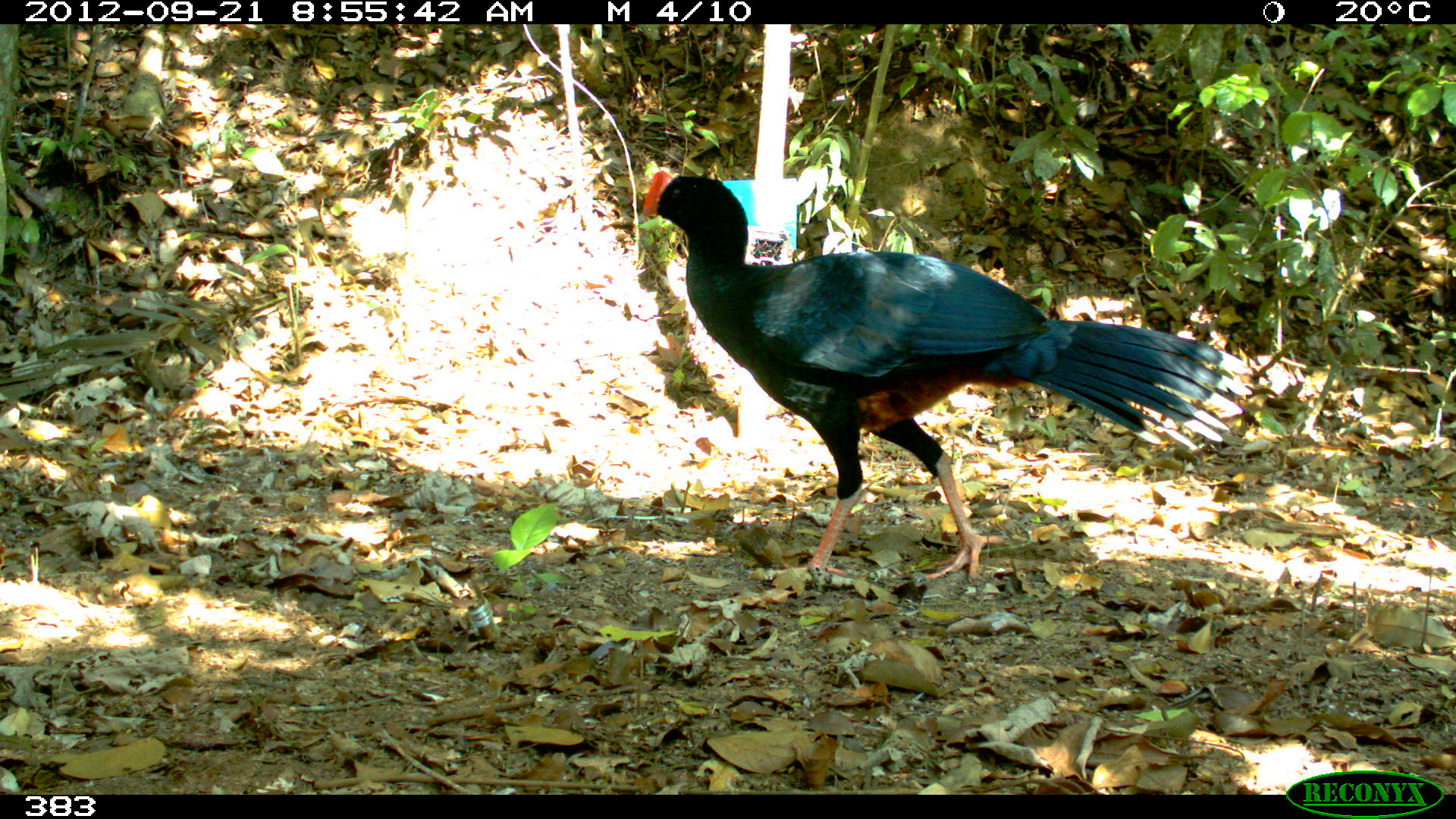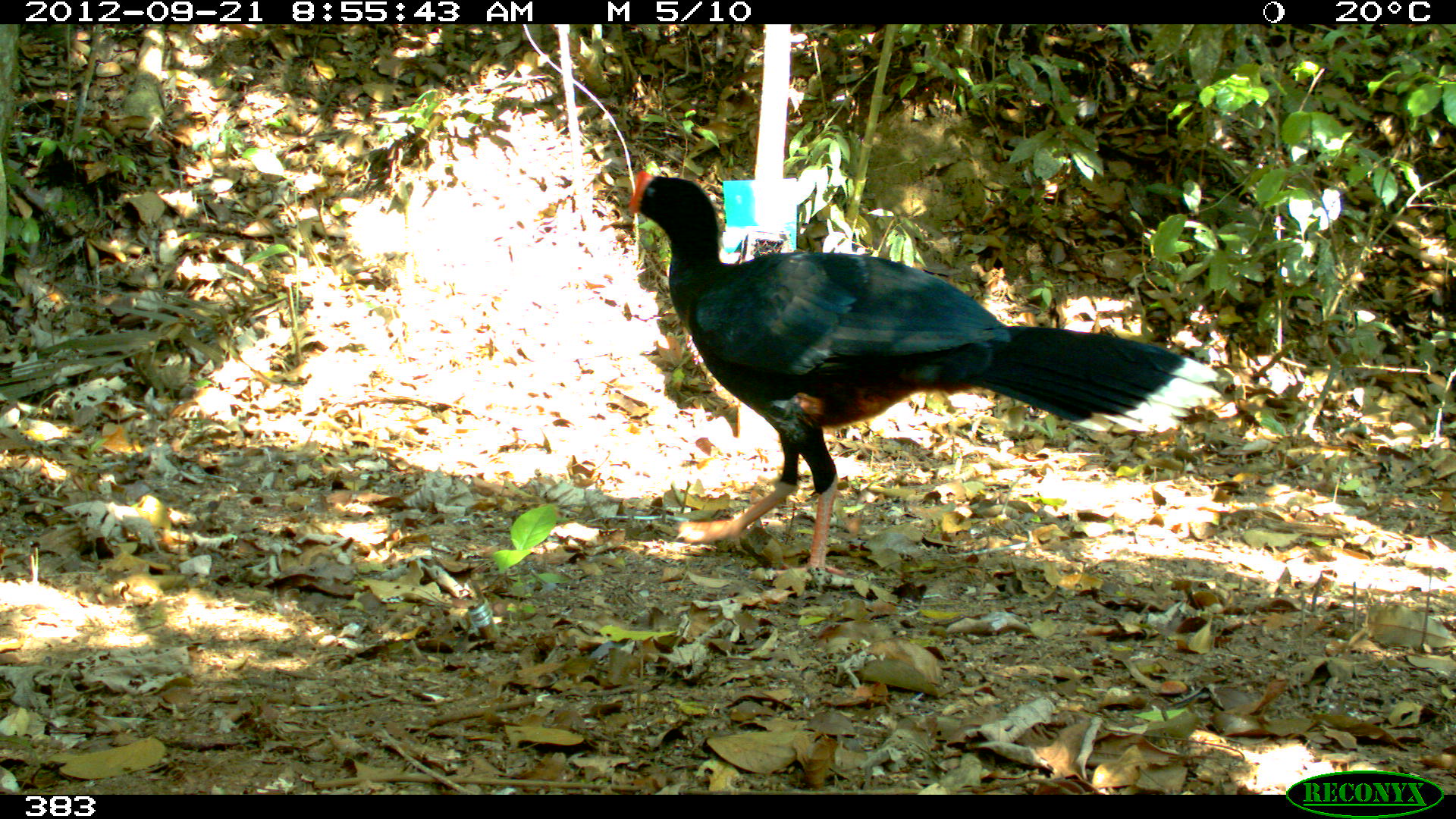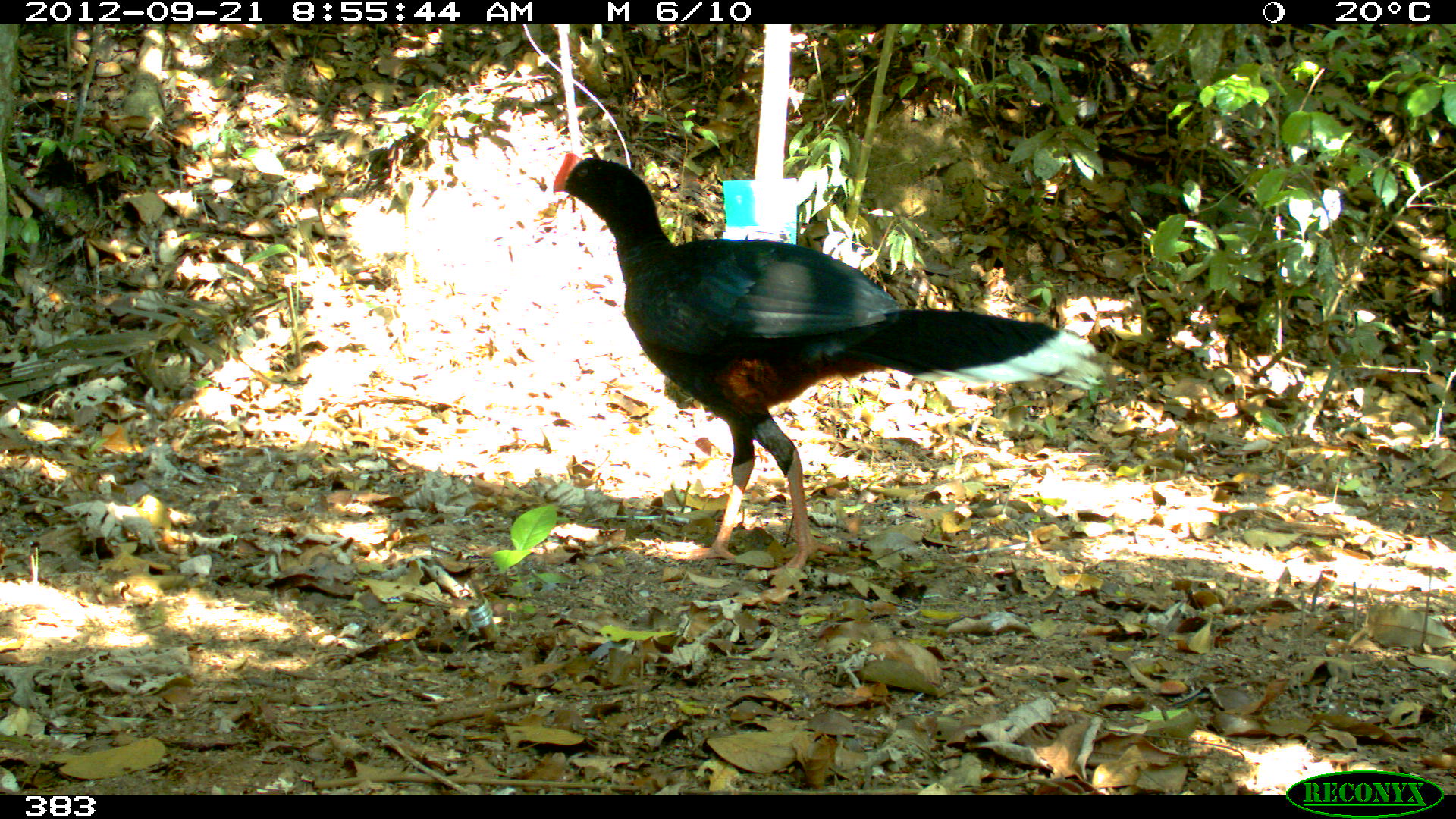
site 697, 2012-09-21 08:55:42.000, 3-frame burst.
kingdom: Animalia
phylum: Chordata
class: Aves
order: Galliformes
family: Cracidae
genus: Mitu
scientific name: Mitu tuberosum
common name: razor-billed curassow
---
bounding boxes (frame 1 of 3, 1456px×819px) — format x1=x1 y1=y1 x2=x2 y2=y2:
mitu tuberosum: x1=641 y1=169 x2=1251 y2=579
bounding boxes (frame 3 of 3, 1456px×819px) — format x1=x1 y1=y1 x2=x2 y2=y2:
mitu tuberosum: x1=551 y1=151 x2=1097 y2=581